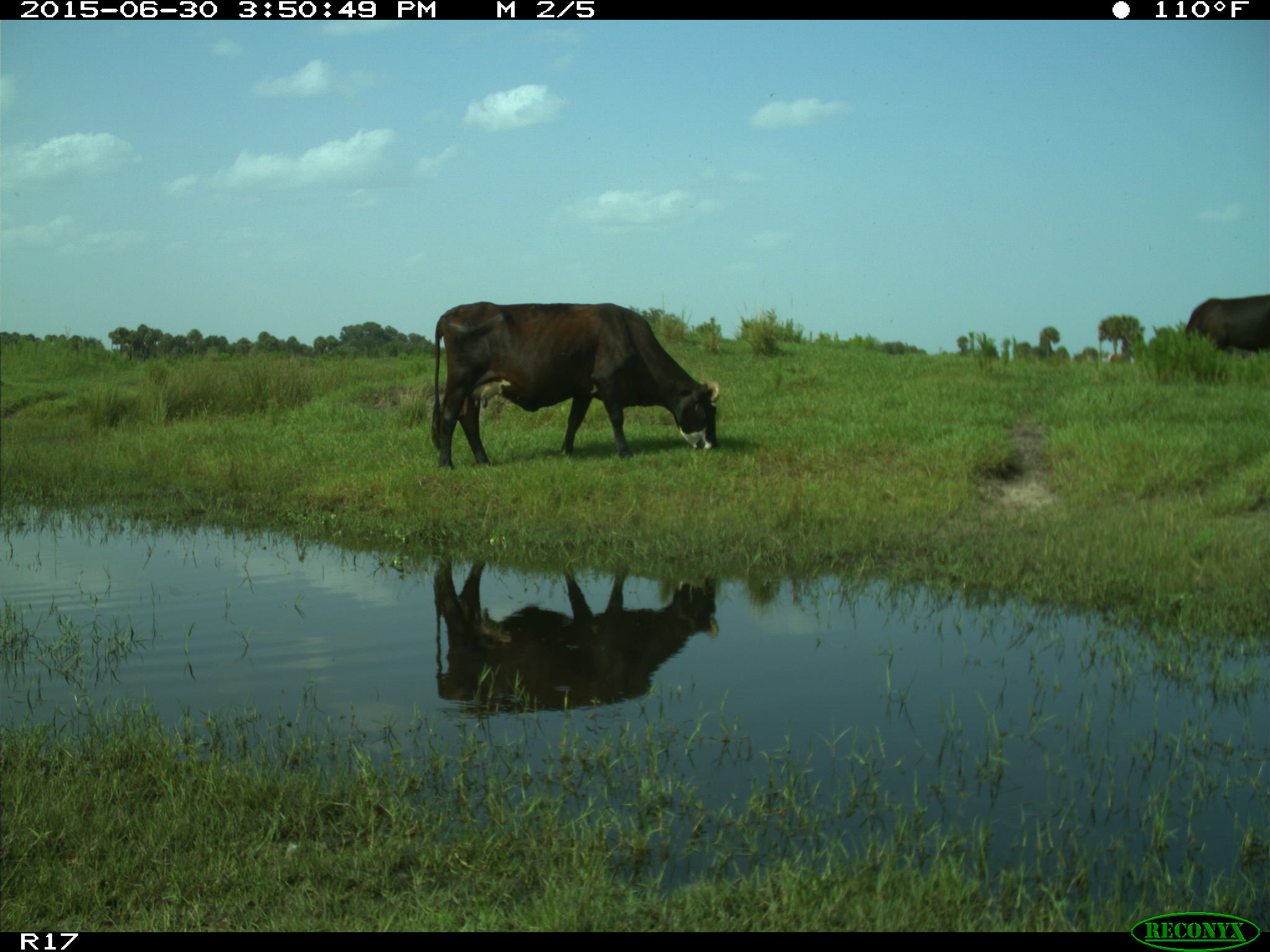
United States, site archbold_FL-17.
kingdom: Animalia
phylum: Chordata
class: Mammalia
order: Artiodactyla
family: Bovidae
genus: Bos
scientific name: Bos taurus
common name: domestic cow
Bos taurus (domestic cow).